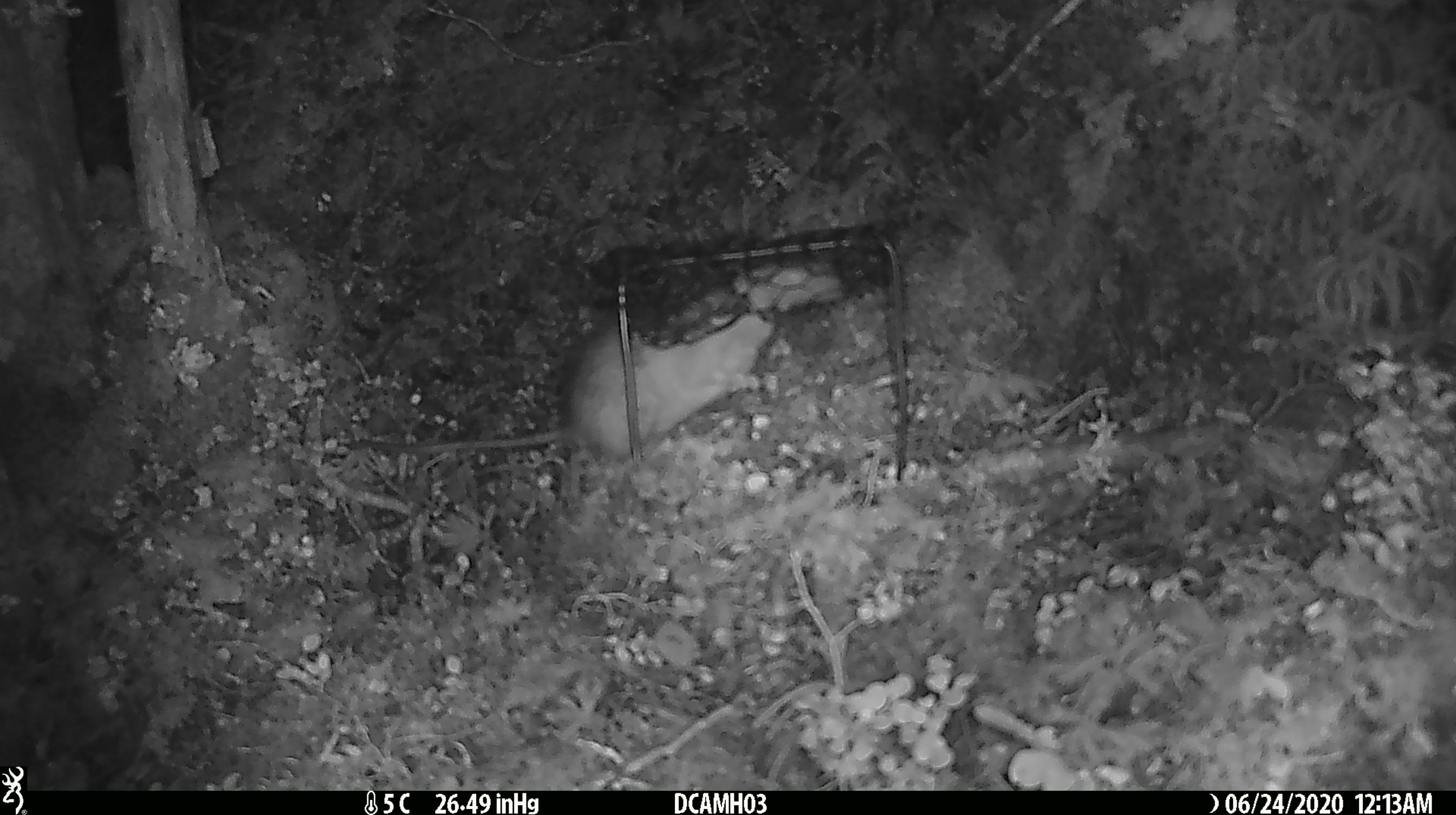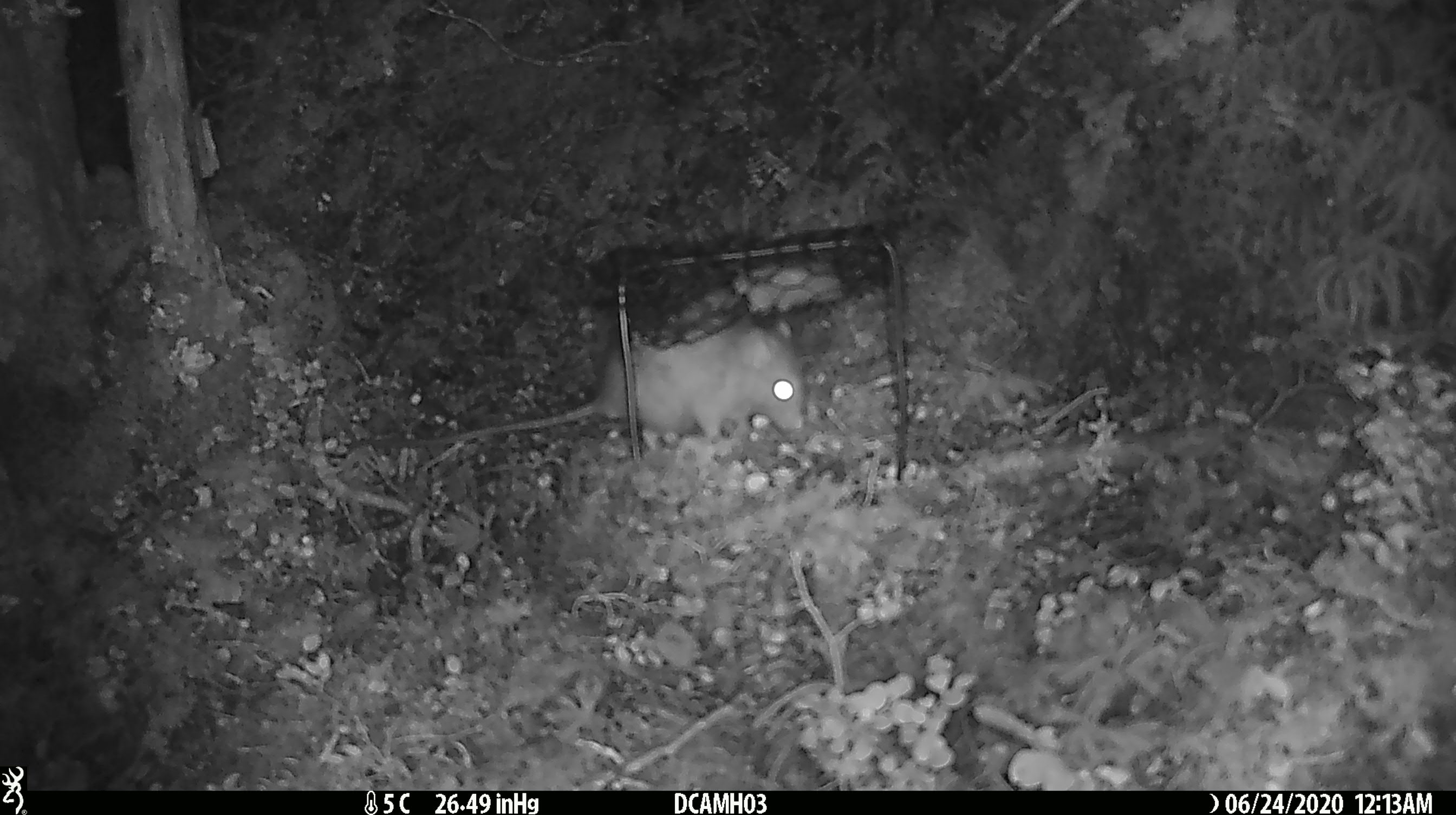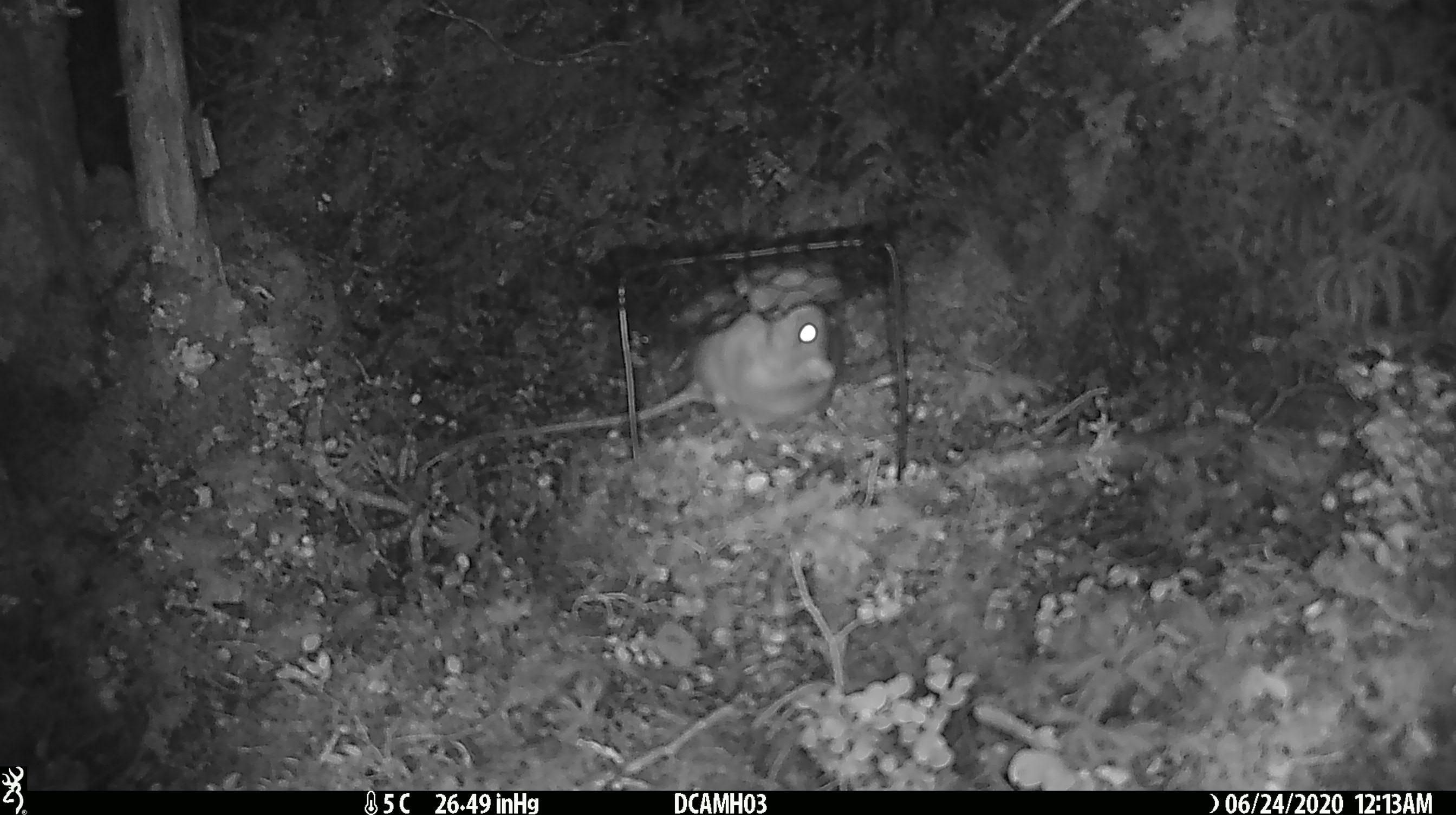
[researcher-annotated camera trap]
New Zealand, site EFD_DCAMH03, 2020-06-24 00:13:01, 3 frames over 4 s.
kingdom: Animalia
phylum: Chordata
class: Mammalia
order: Rodentia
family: Muridae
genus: Rattus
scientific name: Rattus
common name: rat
Rat (Rattus).